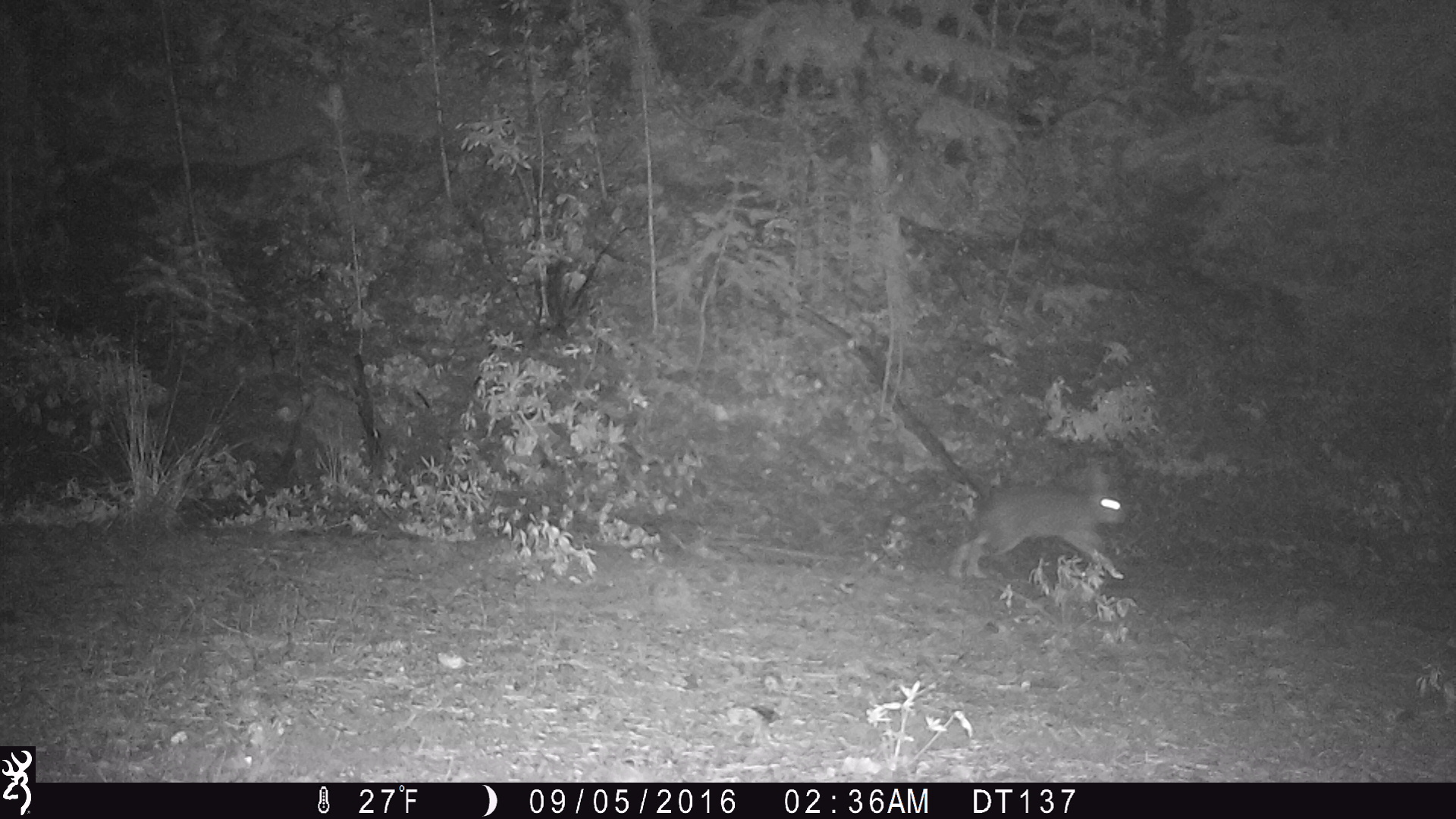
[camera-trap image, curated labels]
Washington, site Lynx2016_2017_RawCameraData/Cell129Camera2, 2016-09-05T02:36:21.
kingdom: Animalia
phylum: Chordata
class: Mammalia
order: Lagomorpha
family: Leporidae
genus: Lepus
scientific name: Lepus americanus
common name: snowshoe hare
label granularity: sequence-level